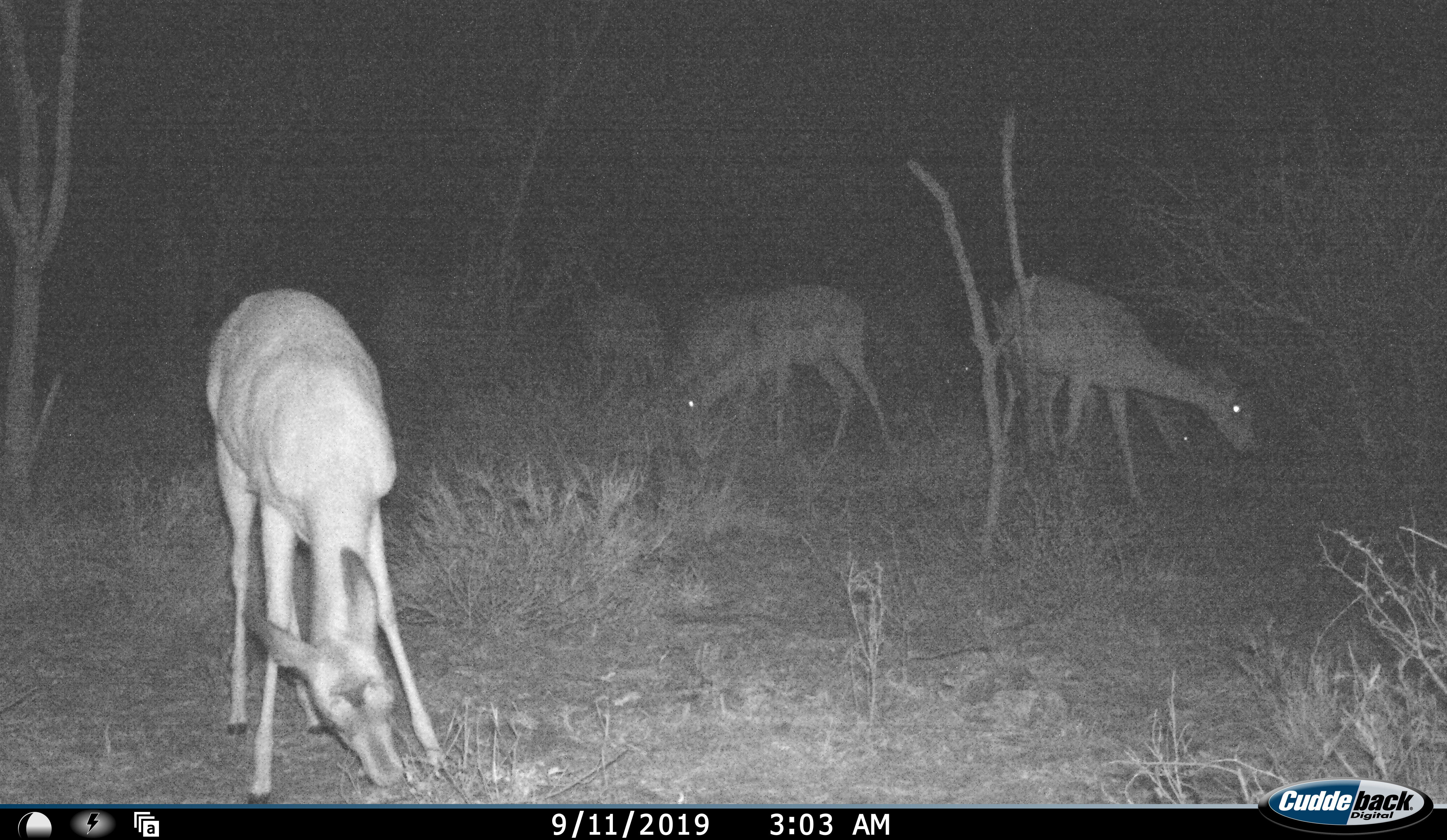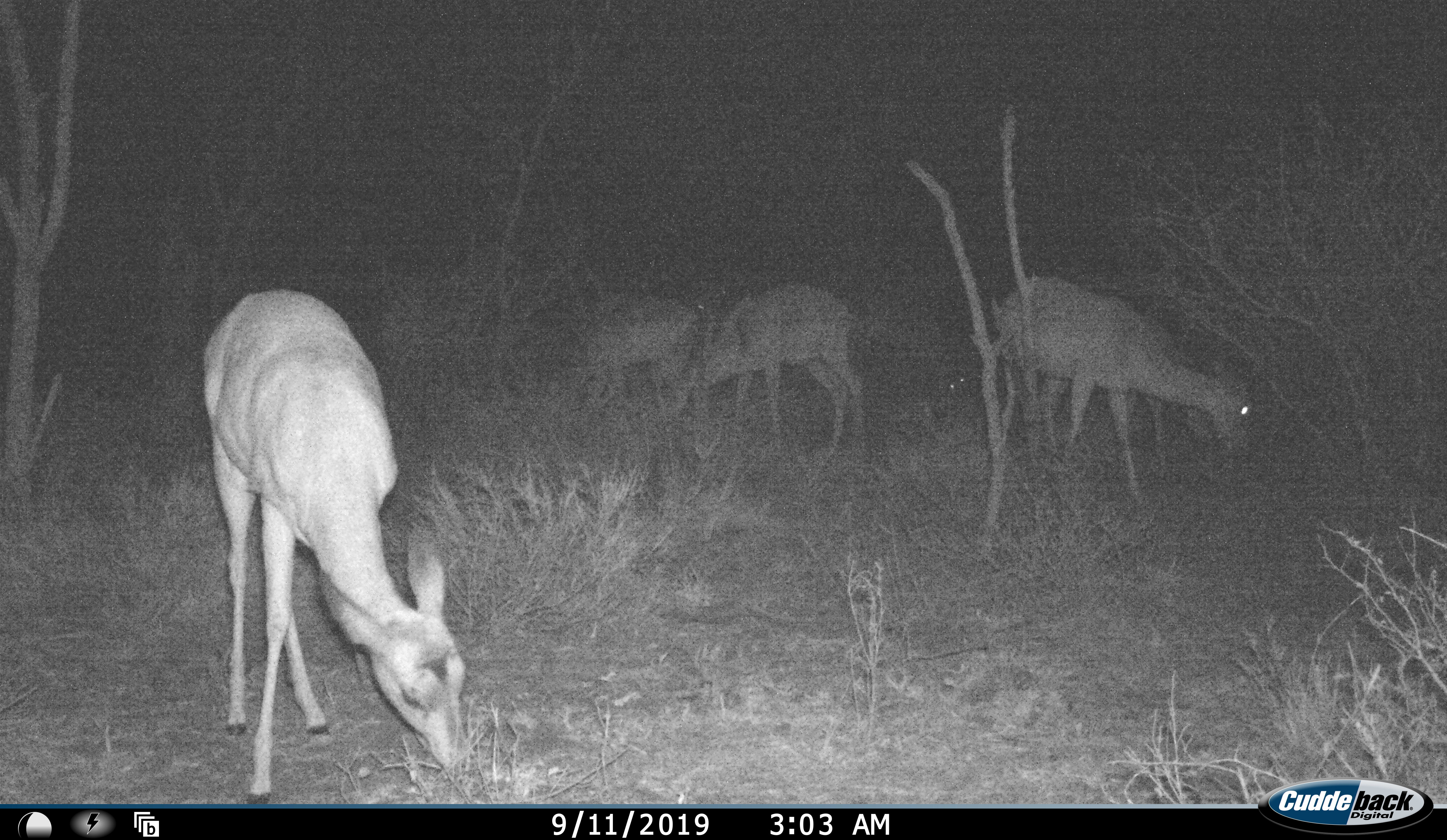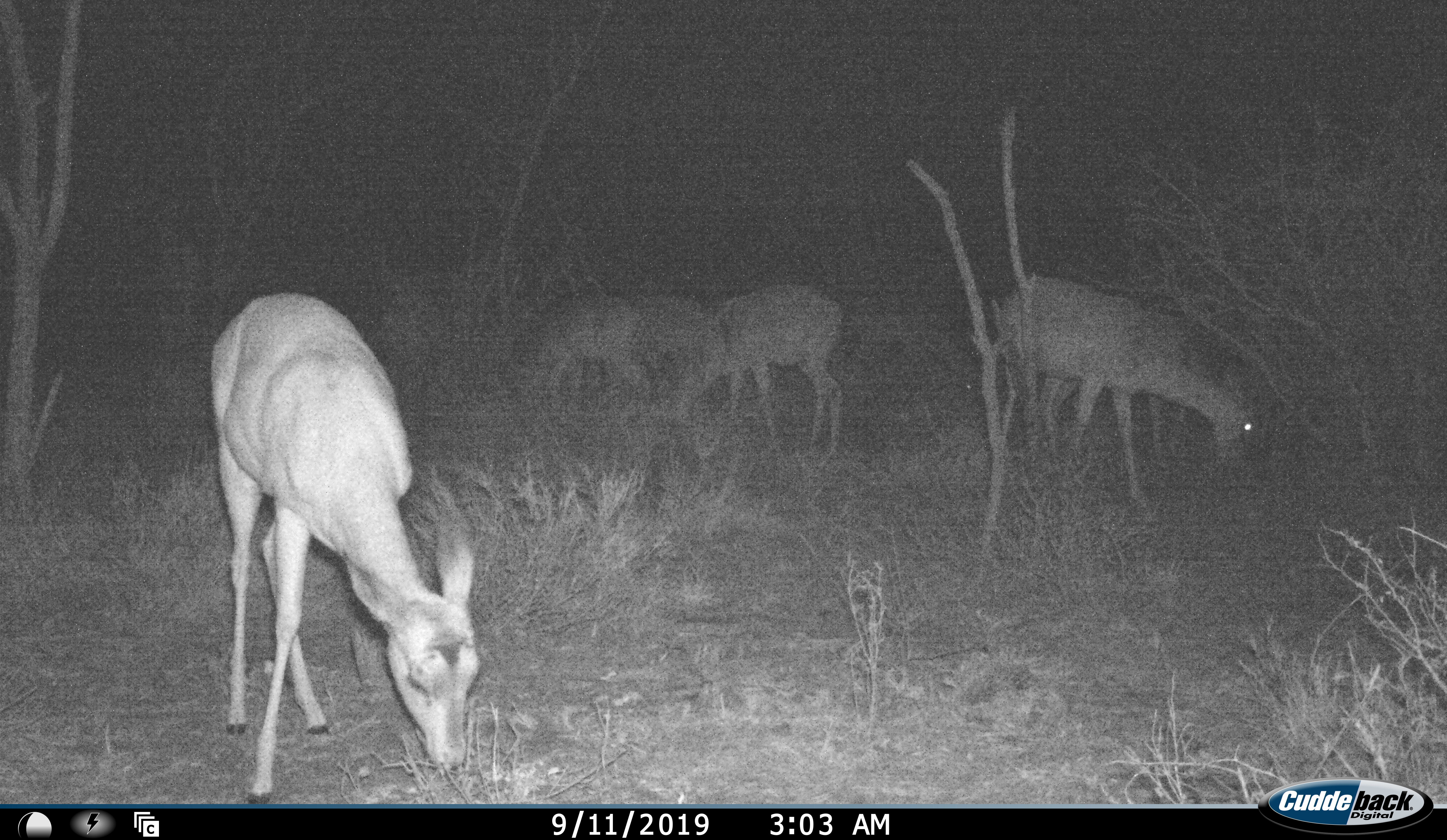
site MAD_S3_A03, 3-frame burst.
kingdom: Animalia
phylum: Chordata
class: Mammalia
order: Artiodactyla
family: Bovidae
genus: Aepyceros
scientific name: Aepyceros melampus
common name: impala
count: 6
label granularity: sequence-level